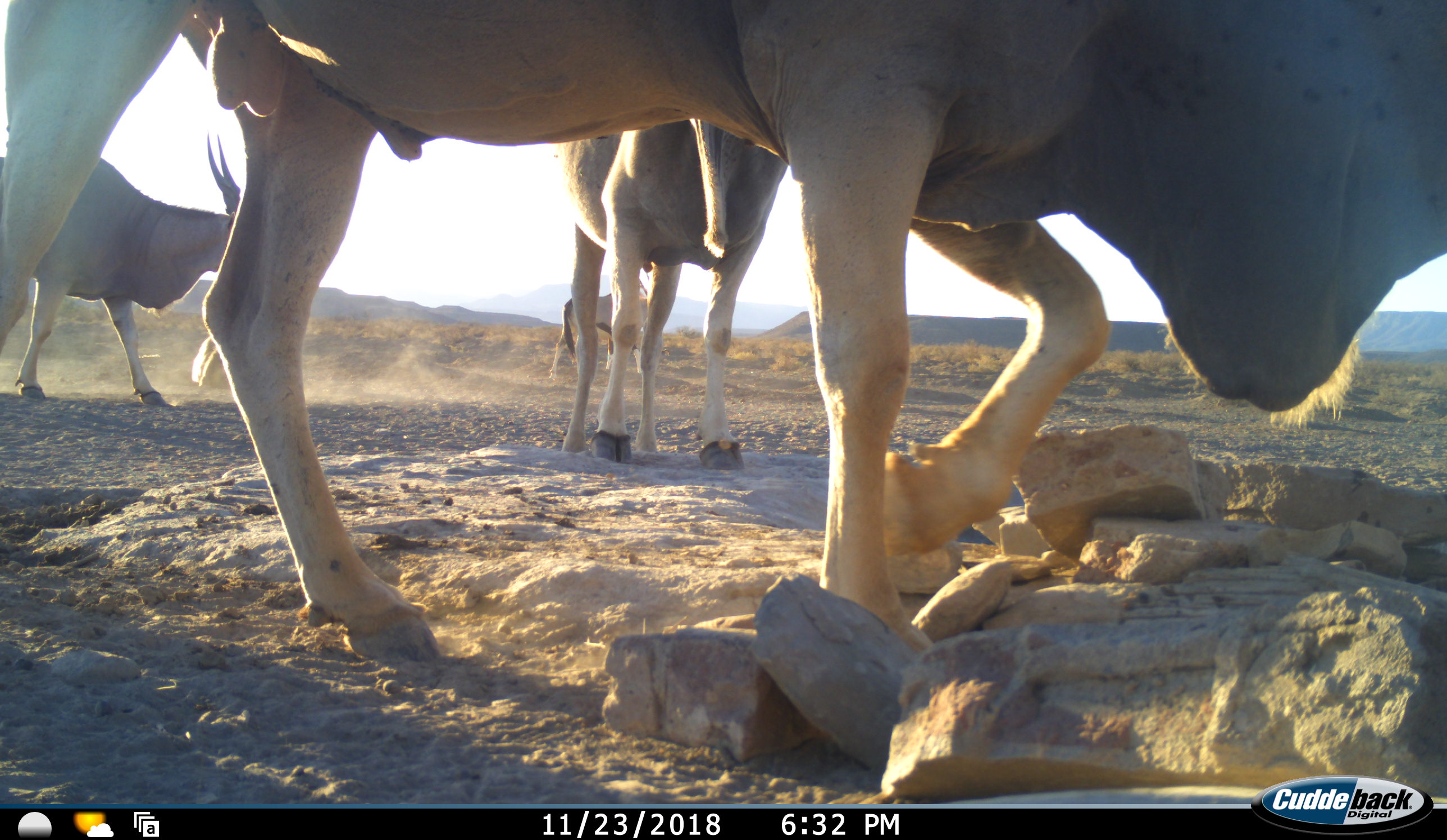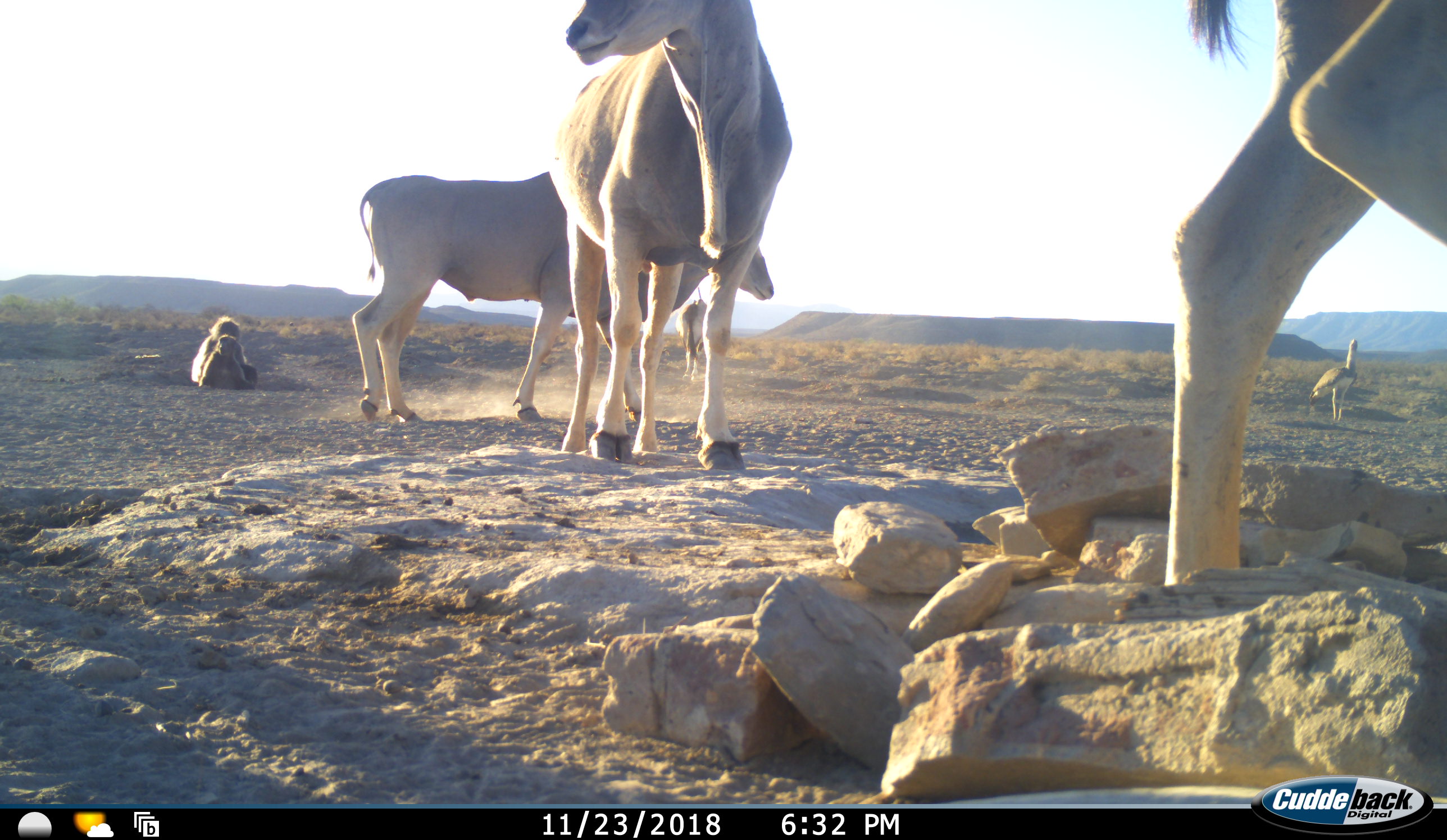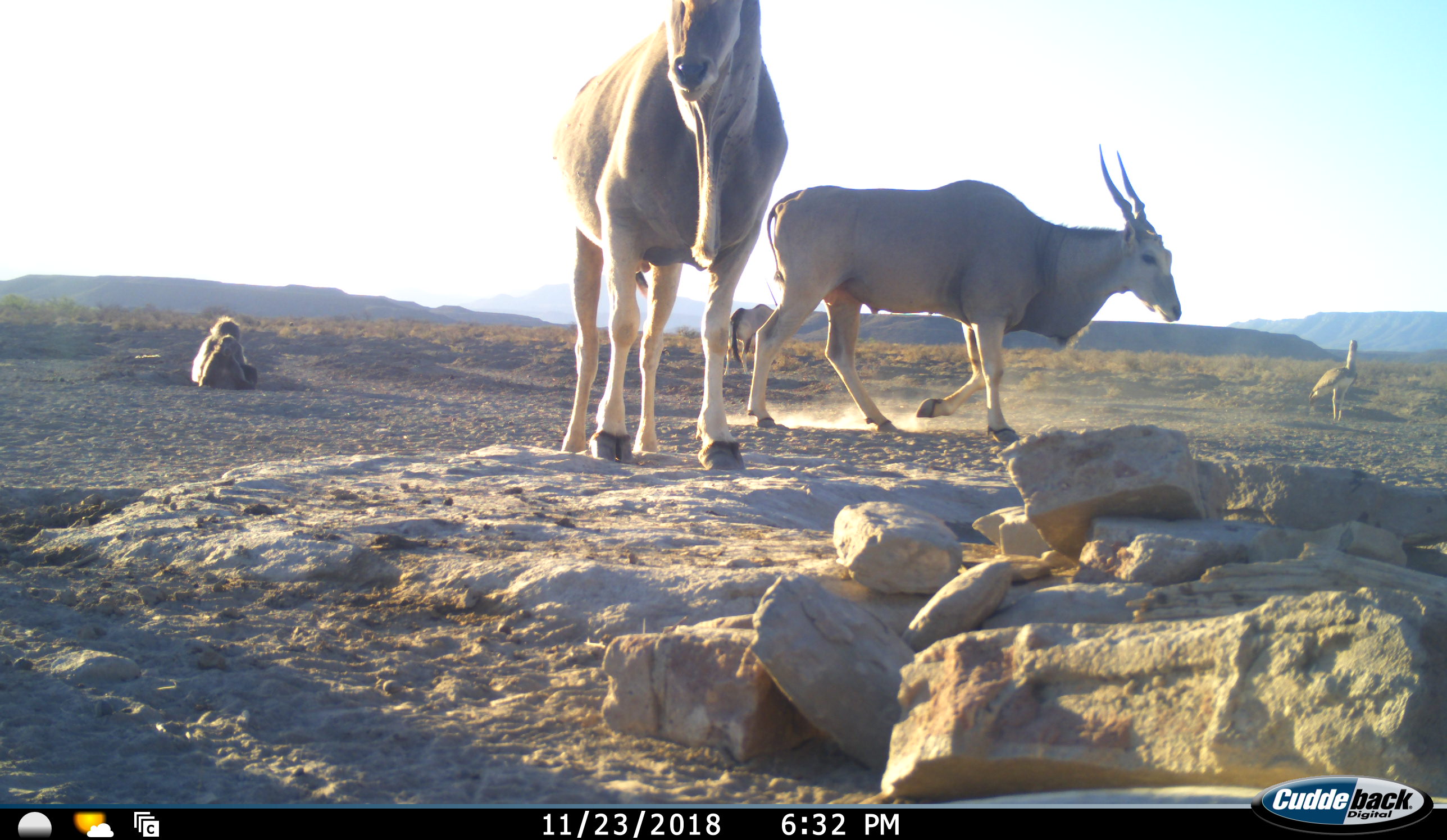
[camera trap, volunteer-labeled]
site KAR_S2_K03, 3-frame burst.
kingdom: Animalia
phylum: Chordata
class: Mammalia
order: Primates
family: Cercopithecidae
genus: Papio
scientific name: Papio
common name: baboon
Baboon (Papio), count 2. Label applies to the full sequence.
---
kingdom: Animalia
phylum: Chordata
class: Aves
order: Otidiformes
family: Otididae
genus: Ardeotis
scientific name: Ardeotis kori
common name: kori bustard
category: bustardkori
Bustardkori (kori bustard) (Ardeotis kori), count 1. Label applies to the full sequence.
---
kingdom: Animalia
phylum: Chordata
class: Mammalia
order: Artiodactyla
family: Bovidae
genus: Tragelaphus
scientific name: Tragelaphus oryx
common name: eland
Eland (Tragelaphus oryx), count 3. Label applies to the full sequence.